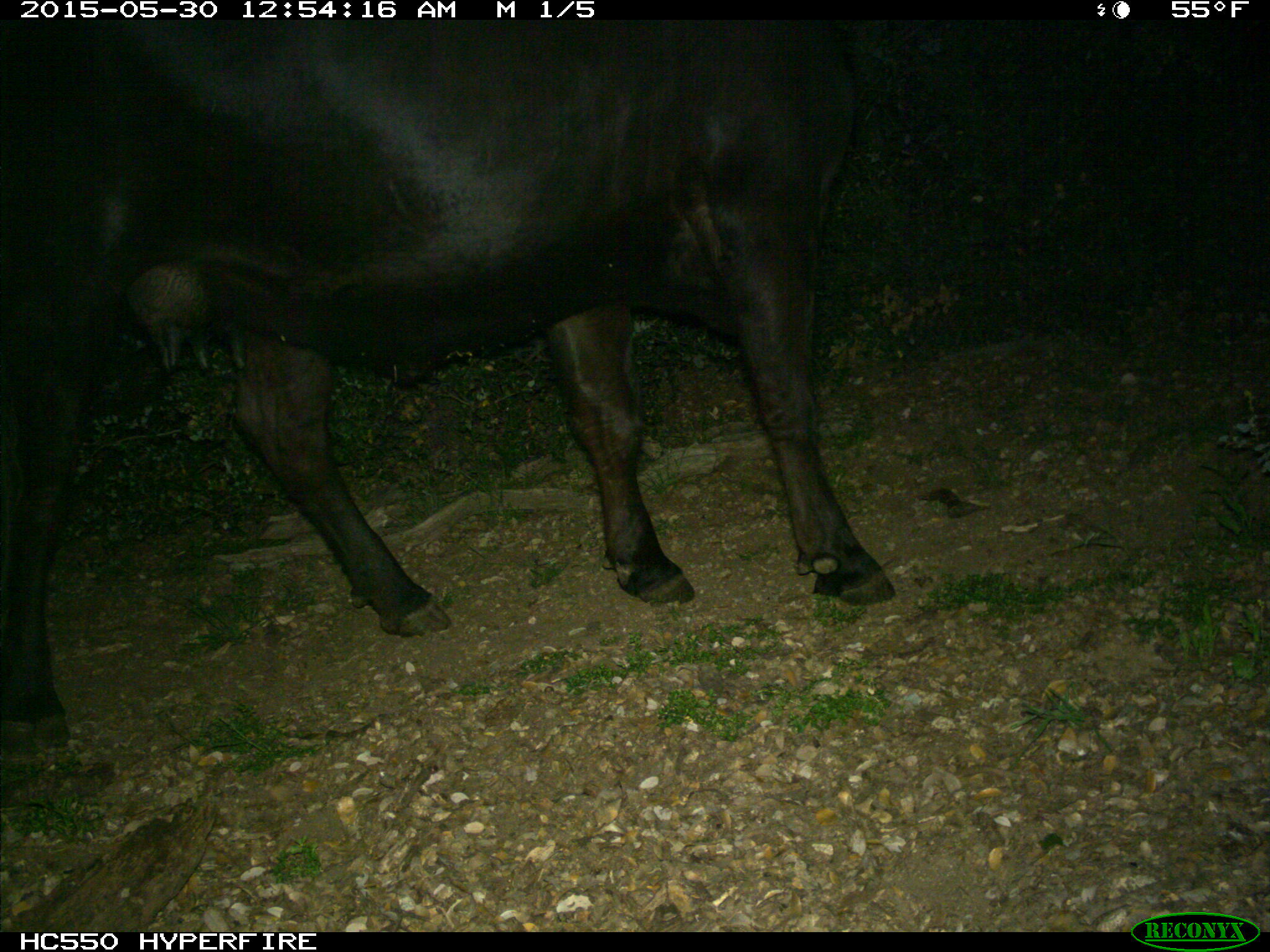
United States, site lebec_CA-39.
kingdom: Animalia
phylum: Chordata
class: Mammalia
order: Artiodactyla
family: Bovidae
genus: Bos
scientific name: Bos taurus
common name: domestic cow